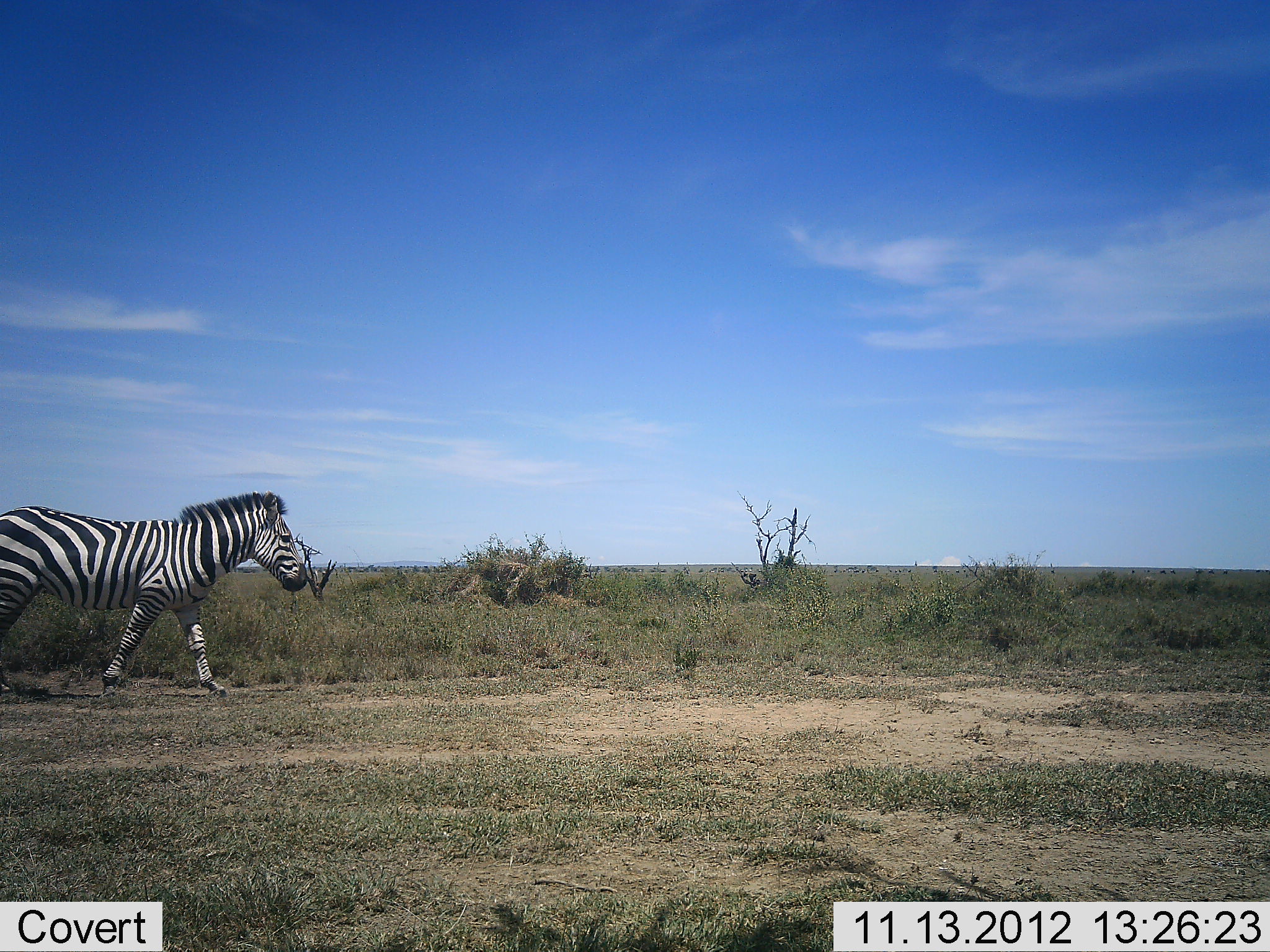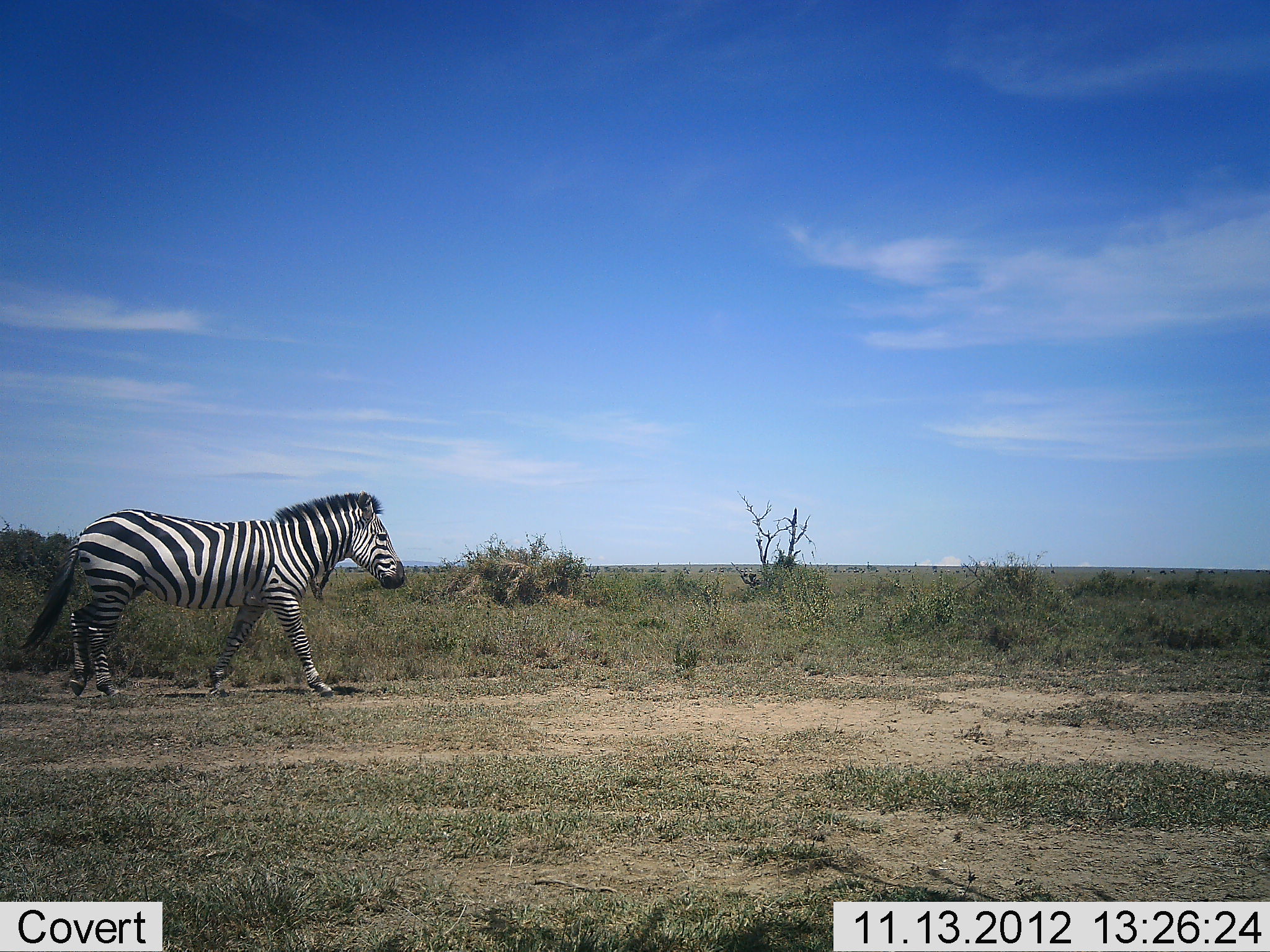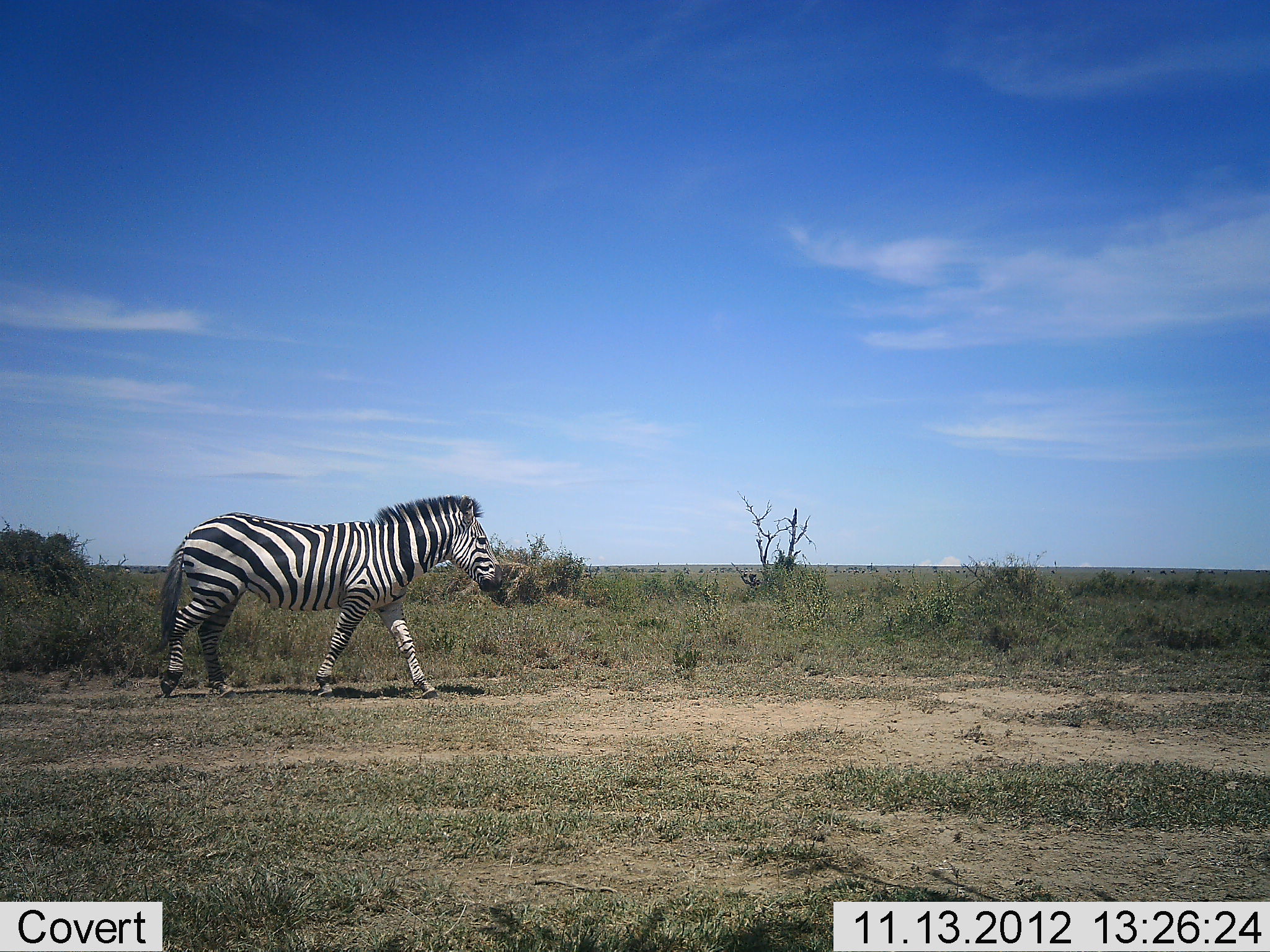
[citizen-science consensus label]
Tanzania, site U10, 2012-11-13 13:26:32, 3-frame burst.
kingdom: Animalia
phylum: Chordata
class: Mammalia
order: Perissodactyla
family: Equidae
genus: Equus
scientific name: Equus quagga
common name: plains zebra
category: zebra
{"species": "zebra (plains zebra) (Equus quagga)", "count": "1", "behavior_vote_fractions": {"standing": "0%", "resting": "0%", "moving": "100%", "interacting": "0%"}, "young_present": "0%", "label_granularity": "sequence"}